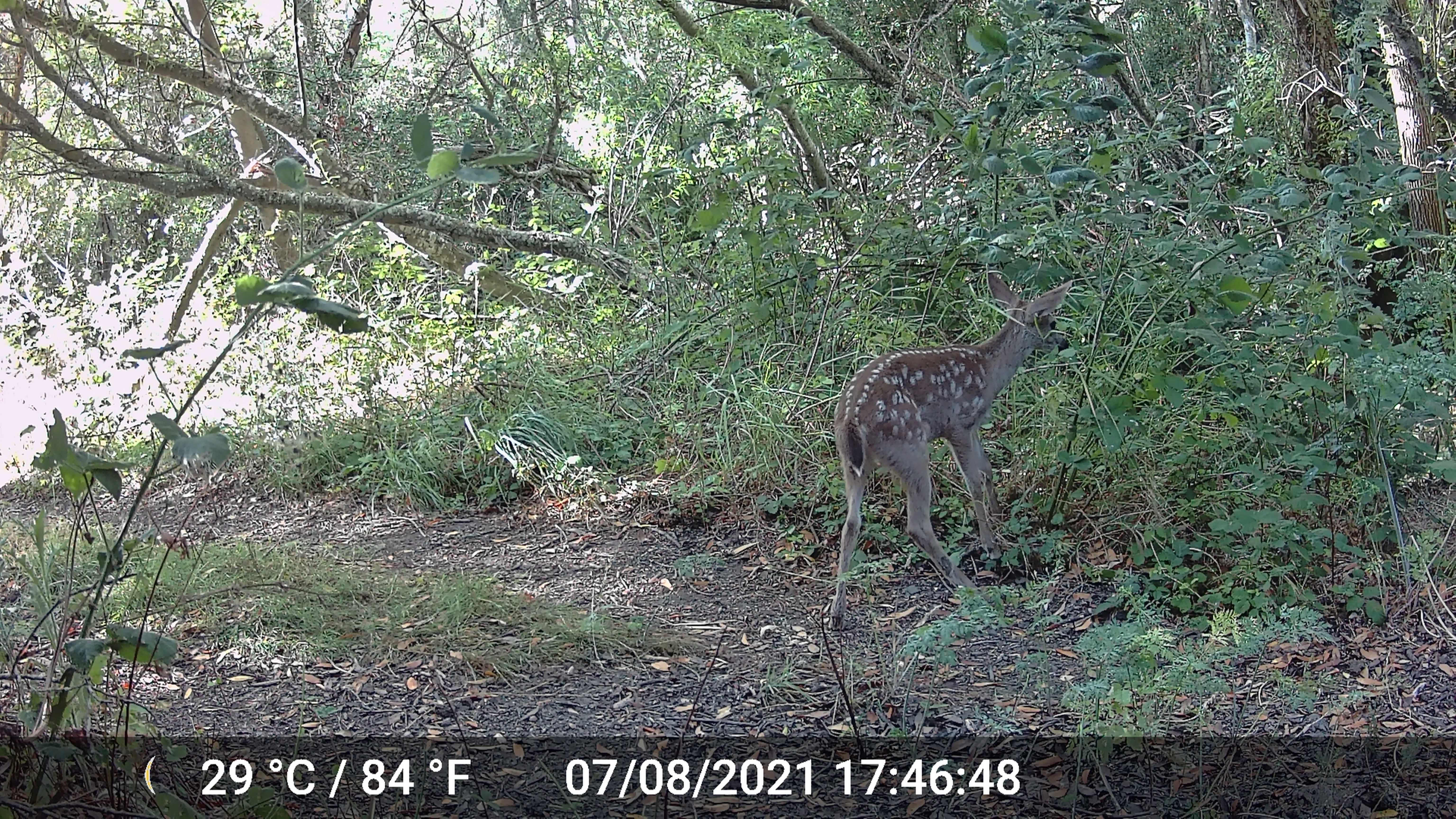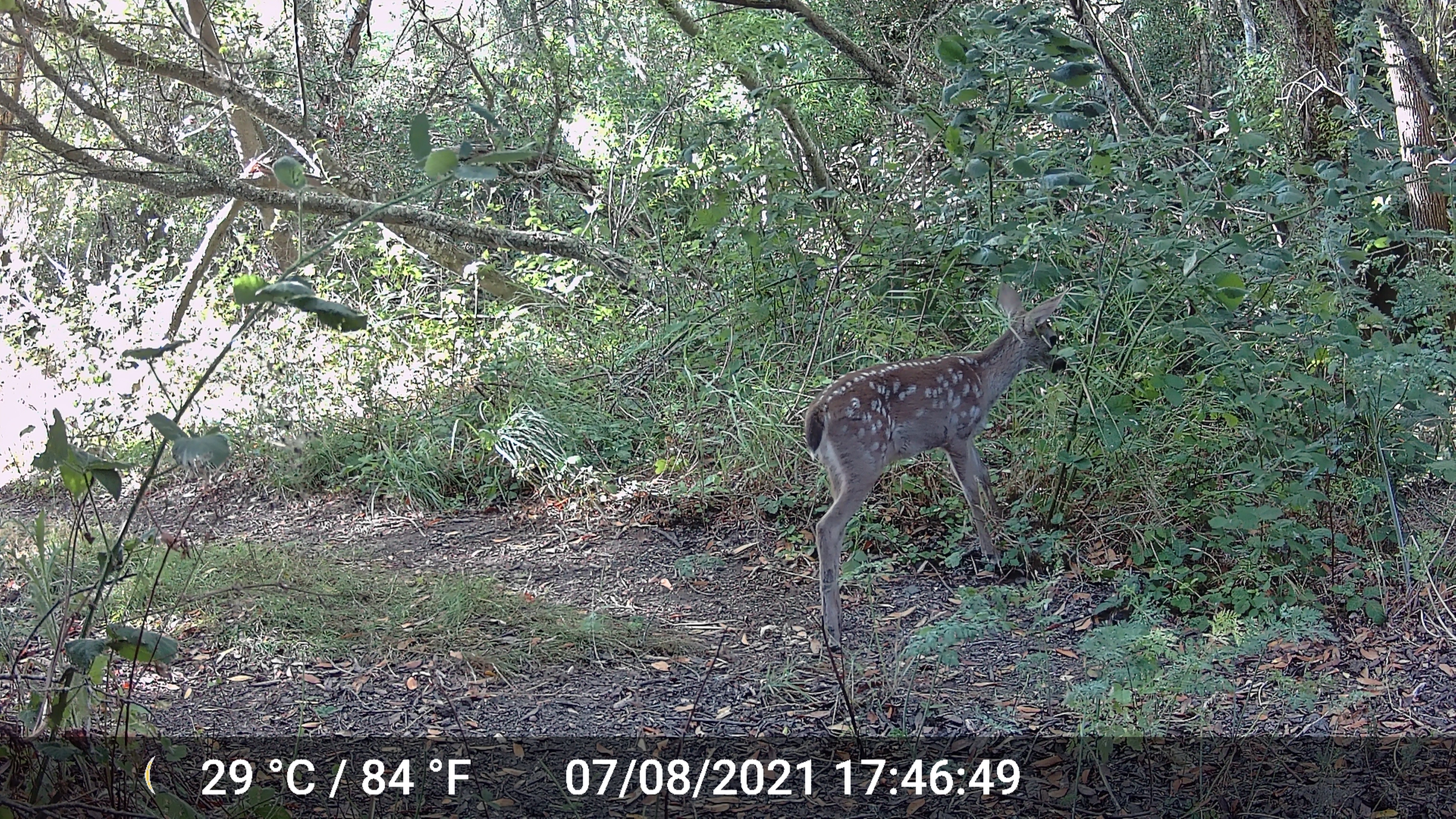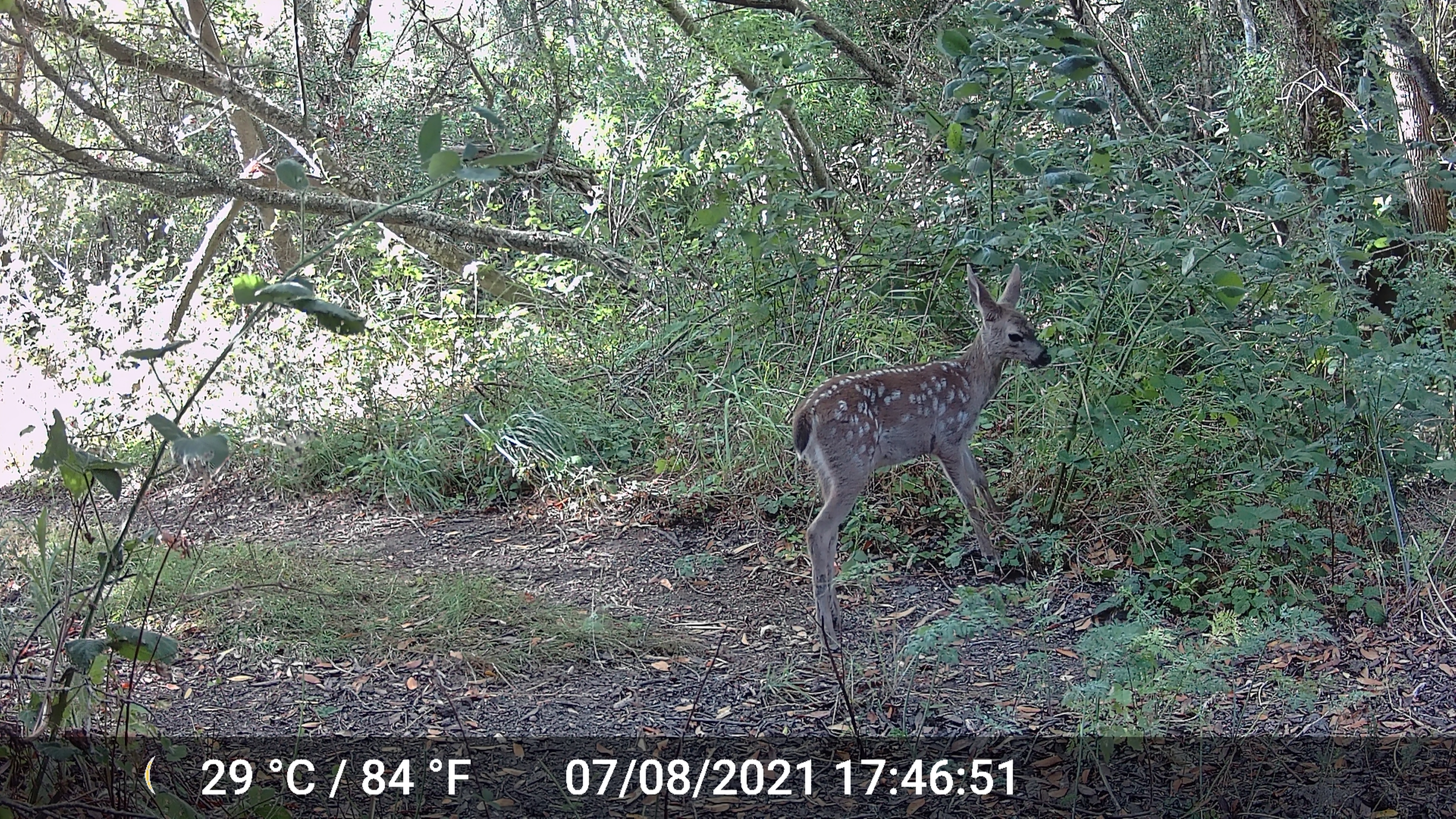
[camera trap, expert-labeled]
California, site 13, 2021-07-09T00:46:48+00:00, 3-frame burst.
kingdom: Animalia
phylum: Chordata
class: Mammalia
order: Artiodactyla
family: Cervidae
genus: Odocoileus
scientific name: Odocoileus hemionus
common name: mule deer